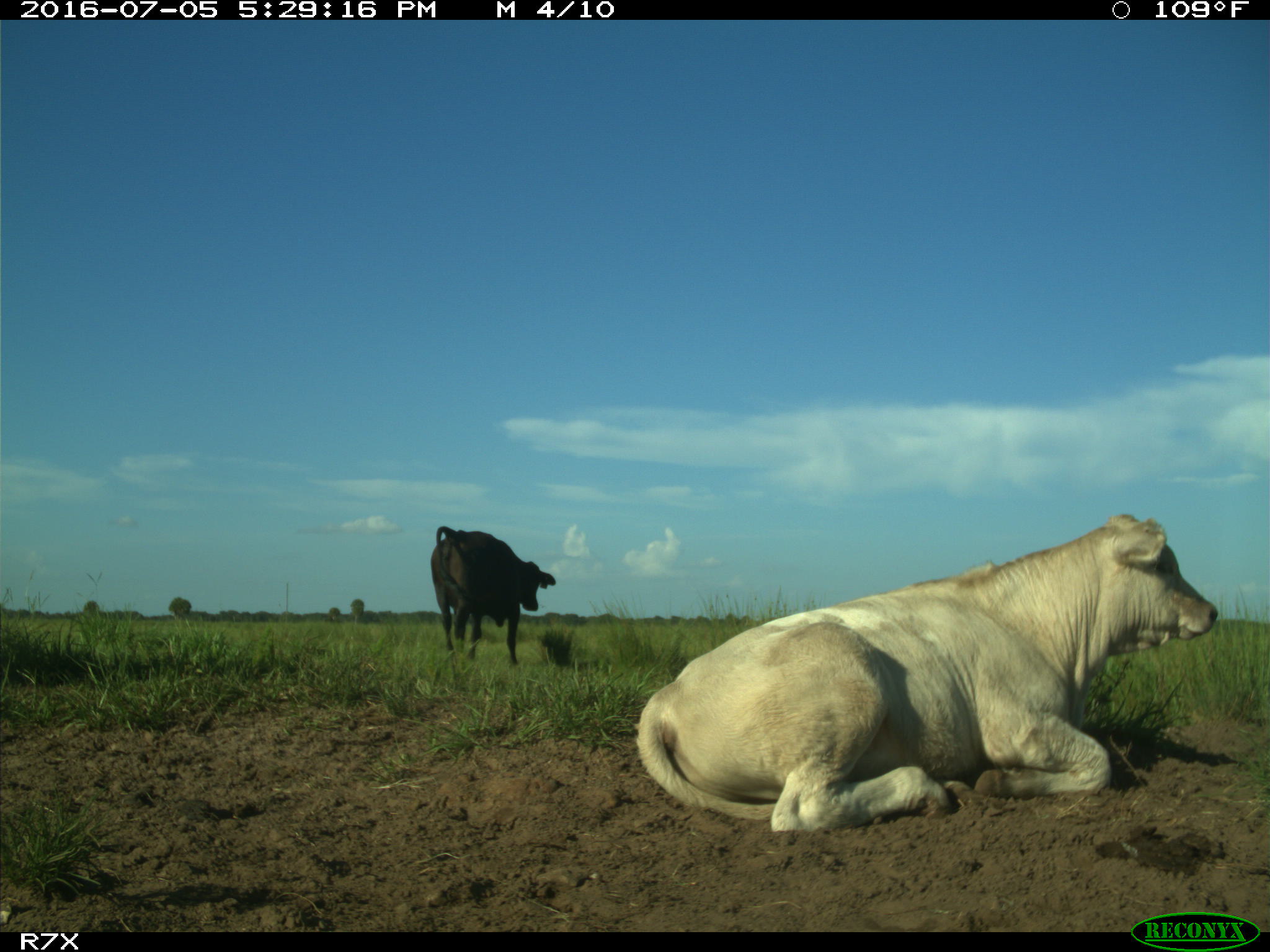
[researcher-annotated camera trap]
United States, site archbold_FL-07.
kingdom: Animalia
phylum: Chordata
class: Mammalia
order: Artiodactyla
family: Bovidae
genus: Bos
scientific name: Bos taurus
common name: domestic cow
Bos taurus (domestic cow).